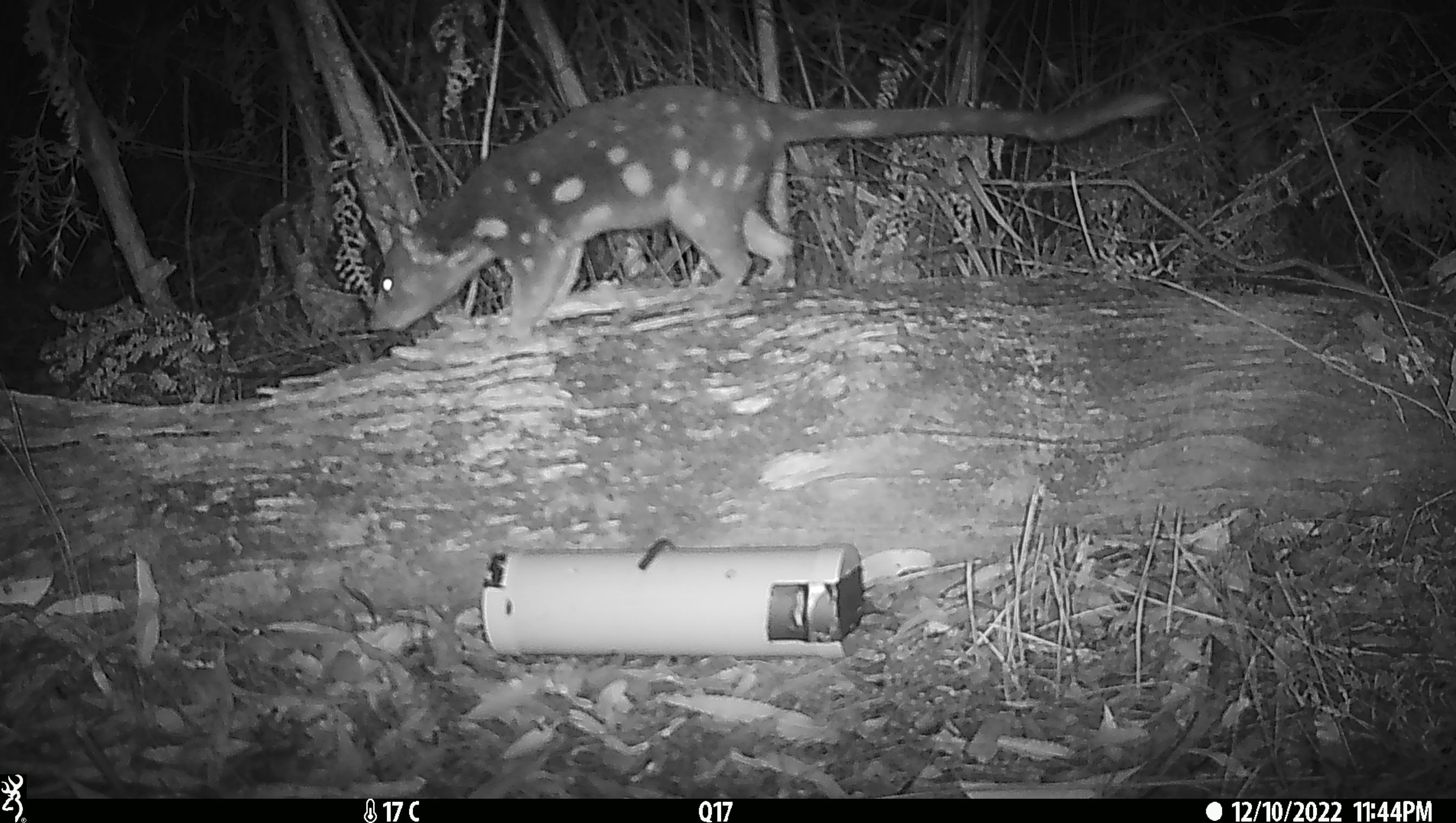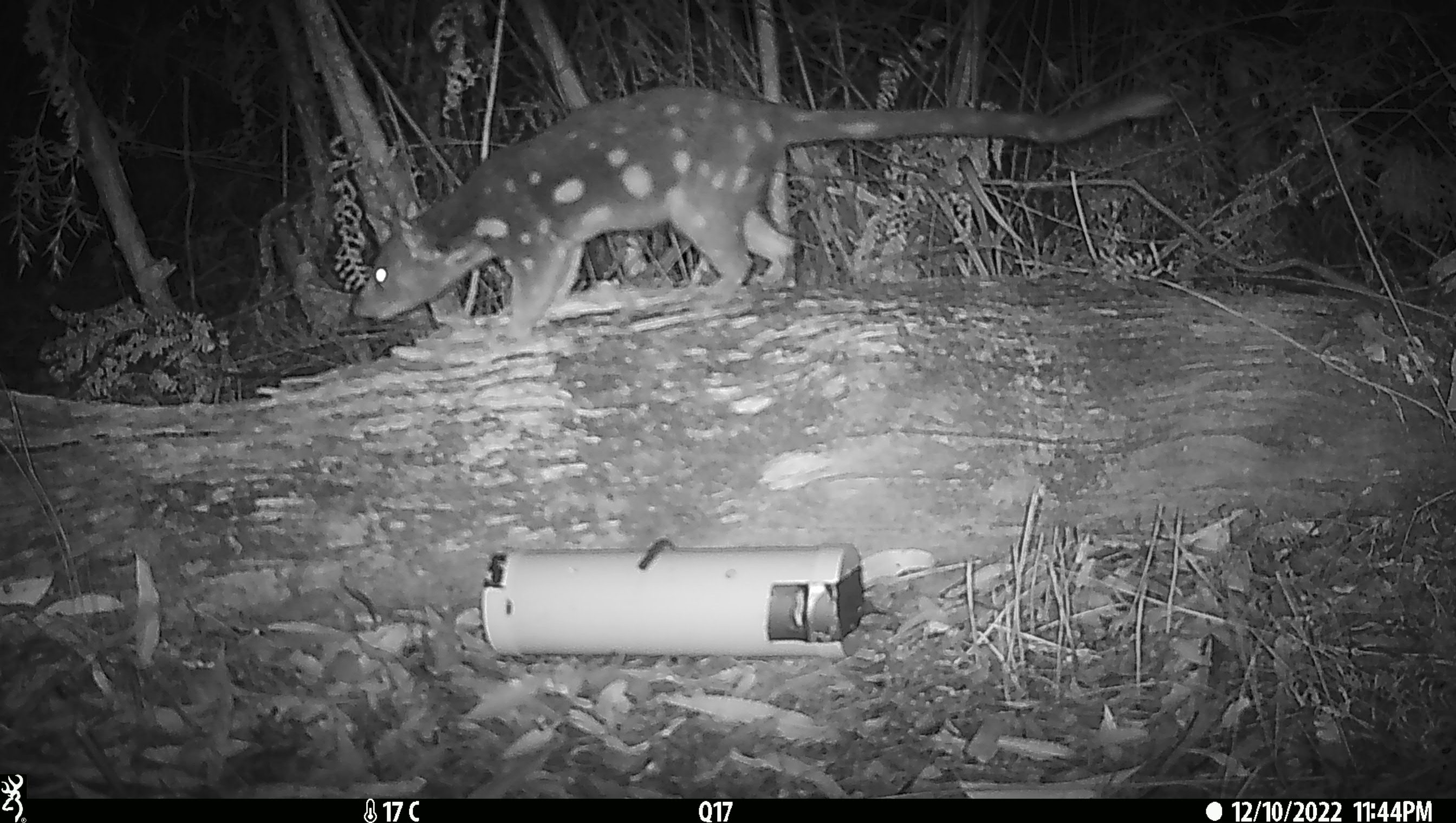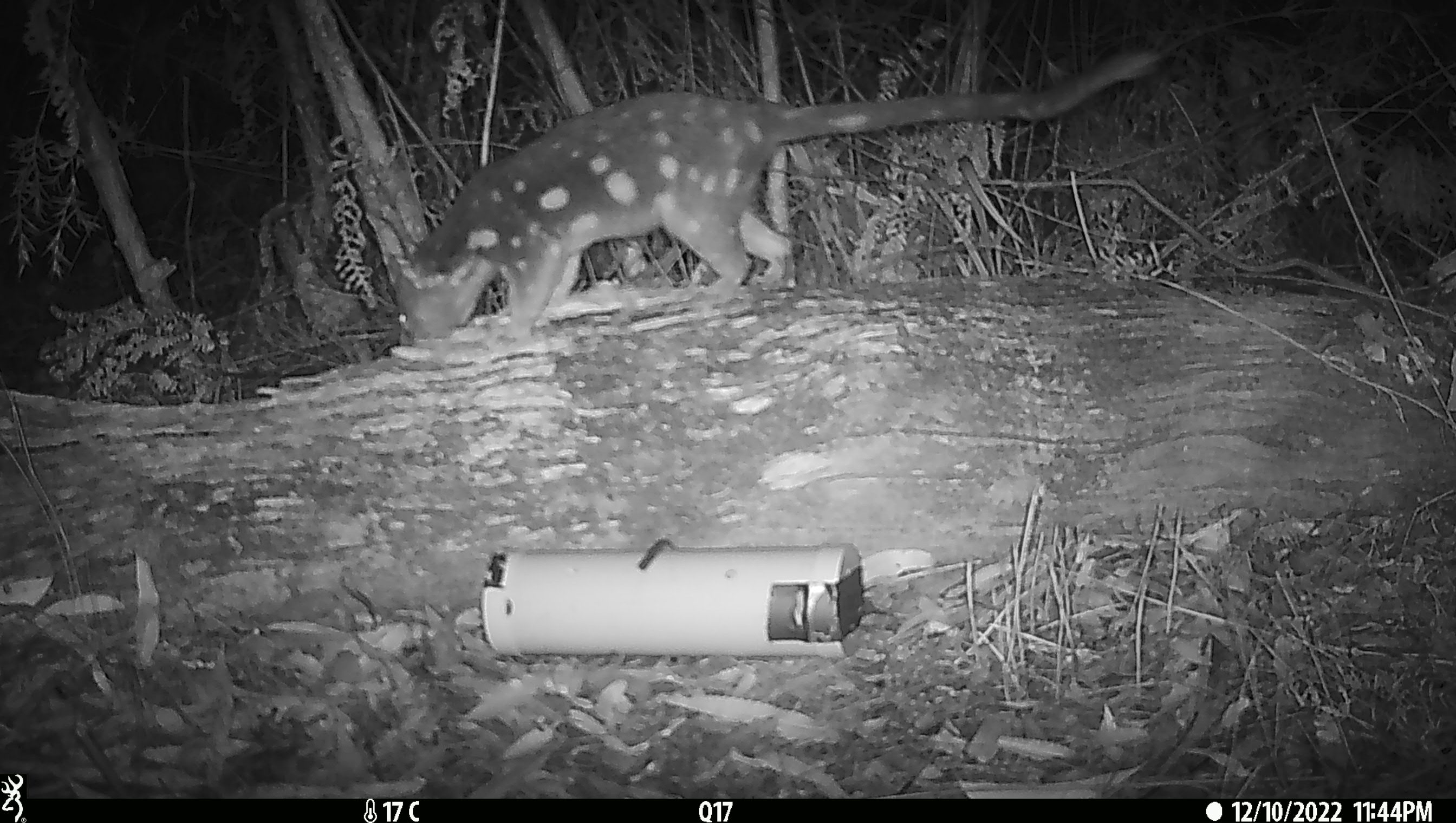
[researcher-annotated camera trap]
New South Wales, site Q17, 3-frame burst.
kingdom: Animalia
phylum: Chordata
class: Mammalia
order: Dasyuromorphia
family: Dasyuridae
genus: Dasyurus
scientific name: Dasyurus maculatus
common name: spotted-tailed quoll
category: quoll